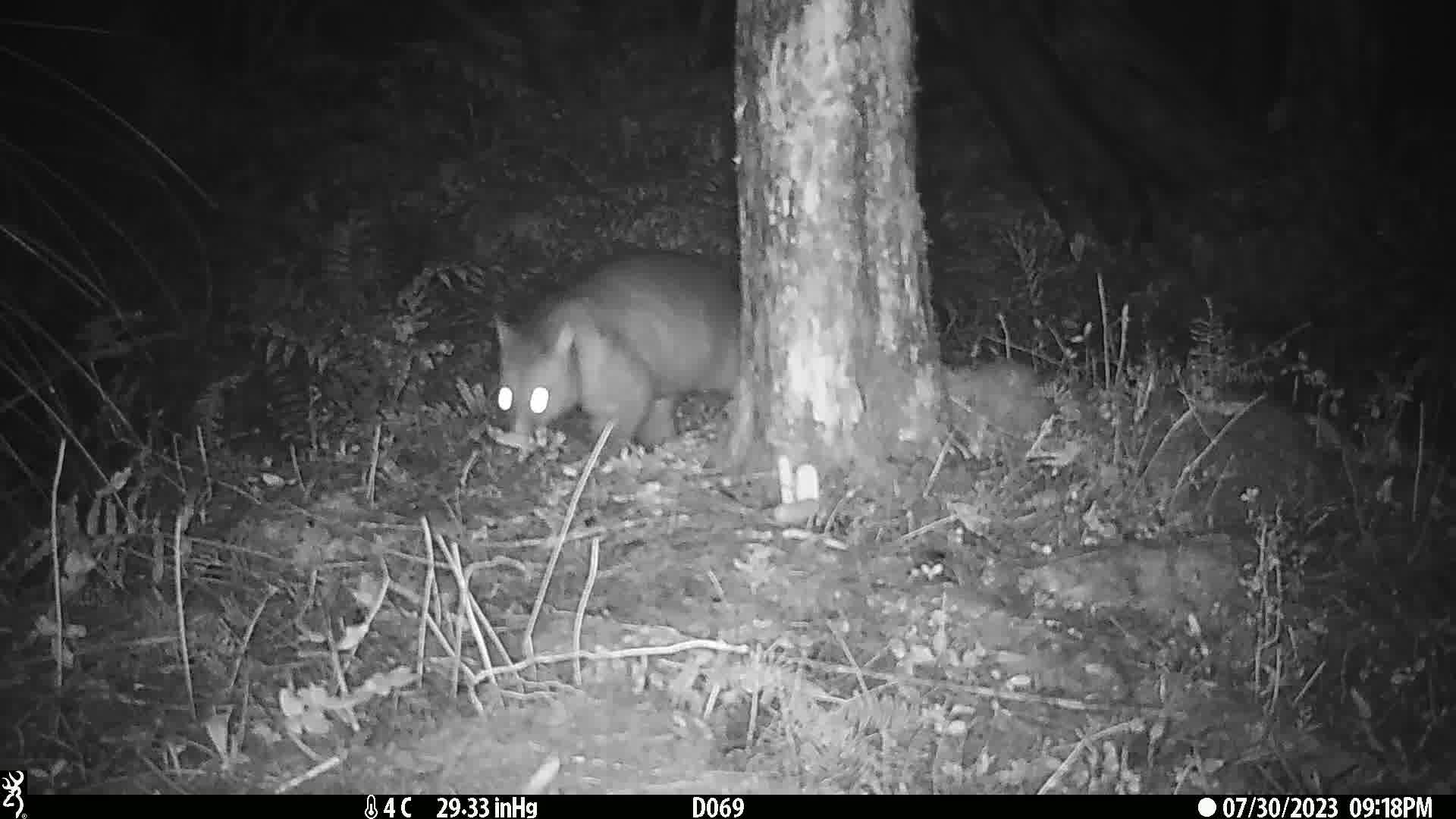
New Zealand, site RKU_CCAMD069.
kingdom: Animalia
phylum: Chordata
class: Mammalia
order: Diprotodontia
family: Phalangeridae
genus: Trichosurus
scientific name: Trichosurus vulpecula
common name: common brushtail possum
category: possum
Possum (common brushtail possum) (Trichosurus vulpecula).